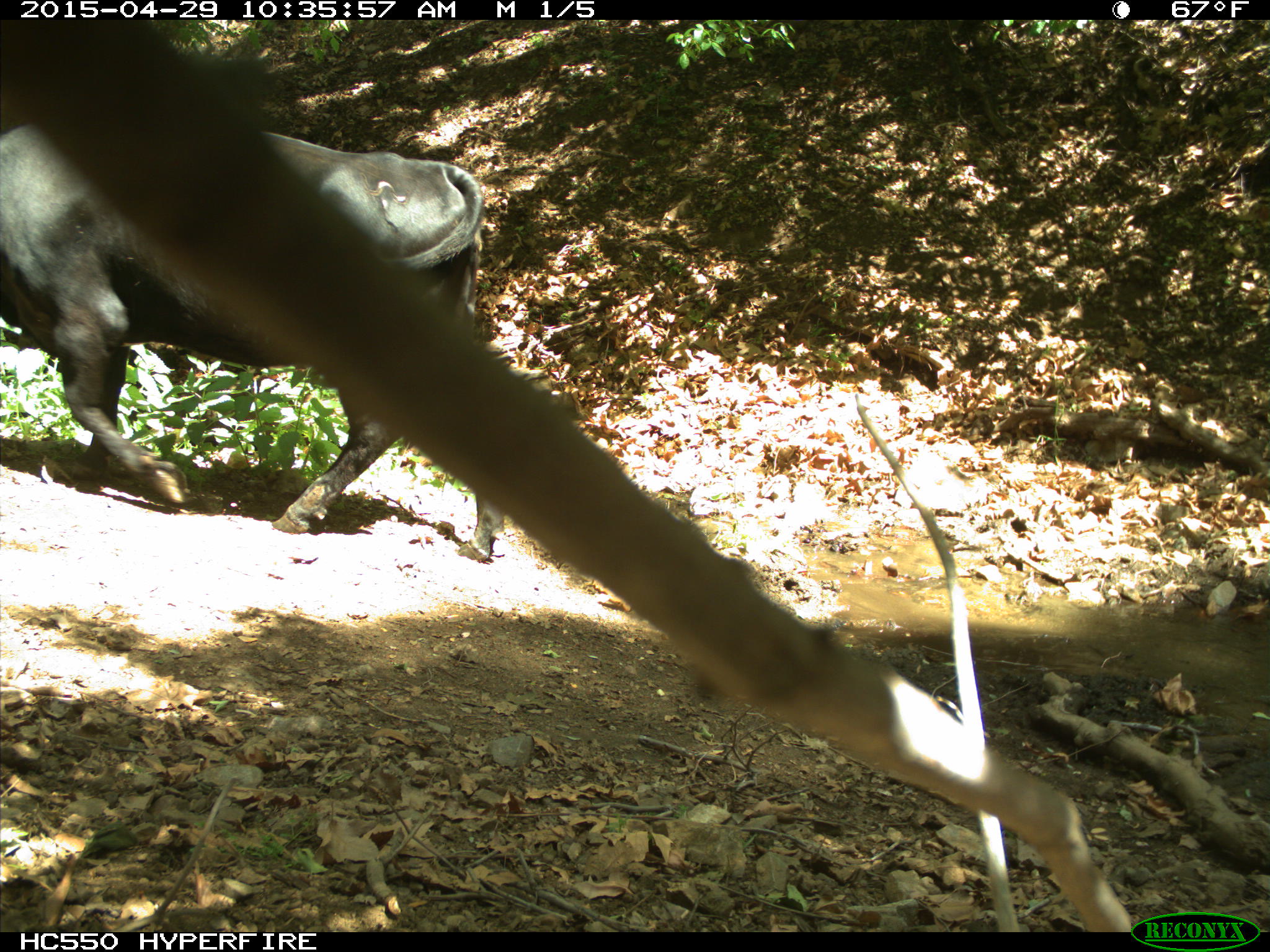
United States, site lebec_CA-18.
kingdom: Animalia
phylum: Chordata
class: Mammalia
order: Artiodactyla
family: Bovidae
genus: Bos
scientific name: Bos taurus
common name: domestic cow